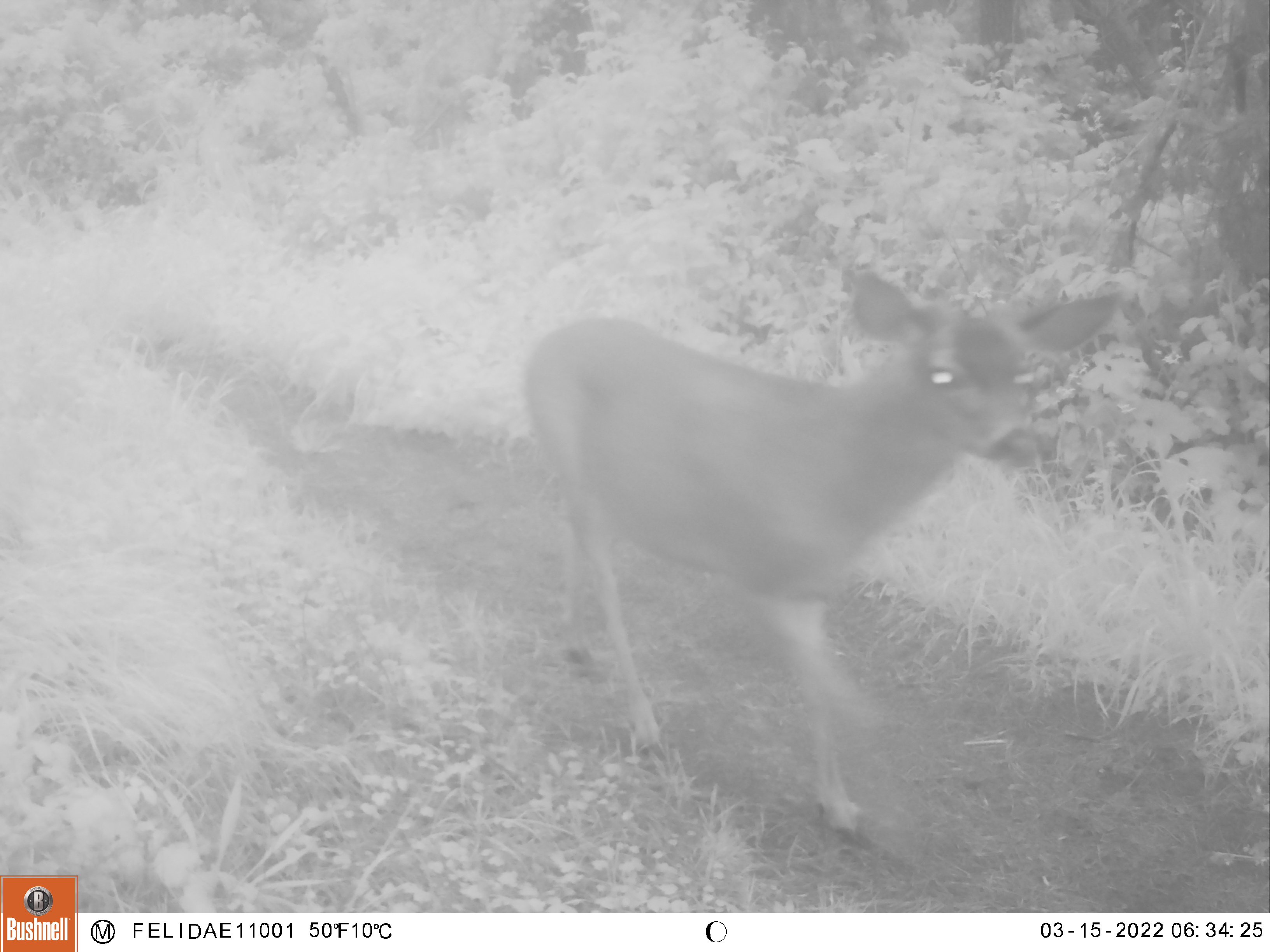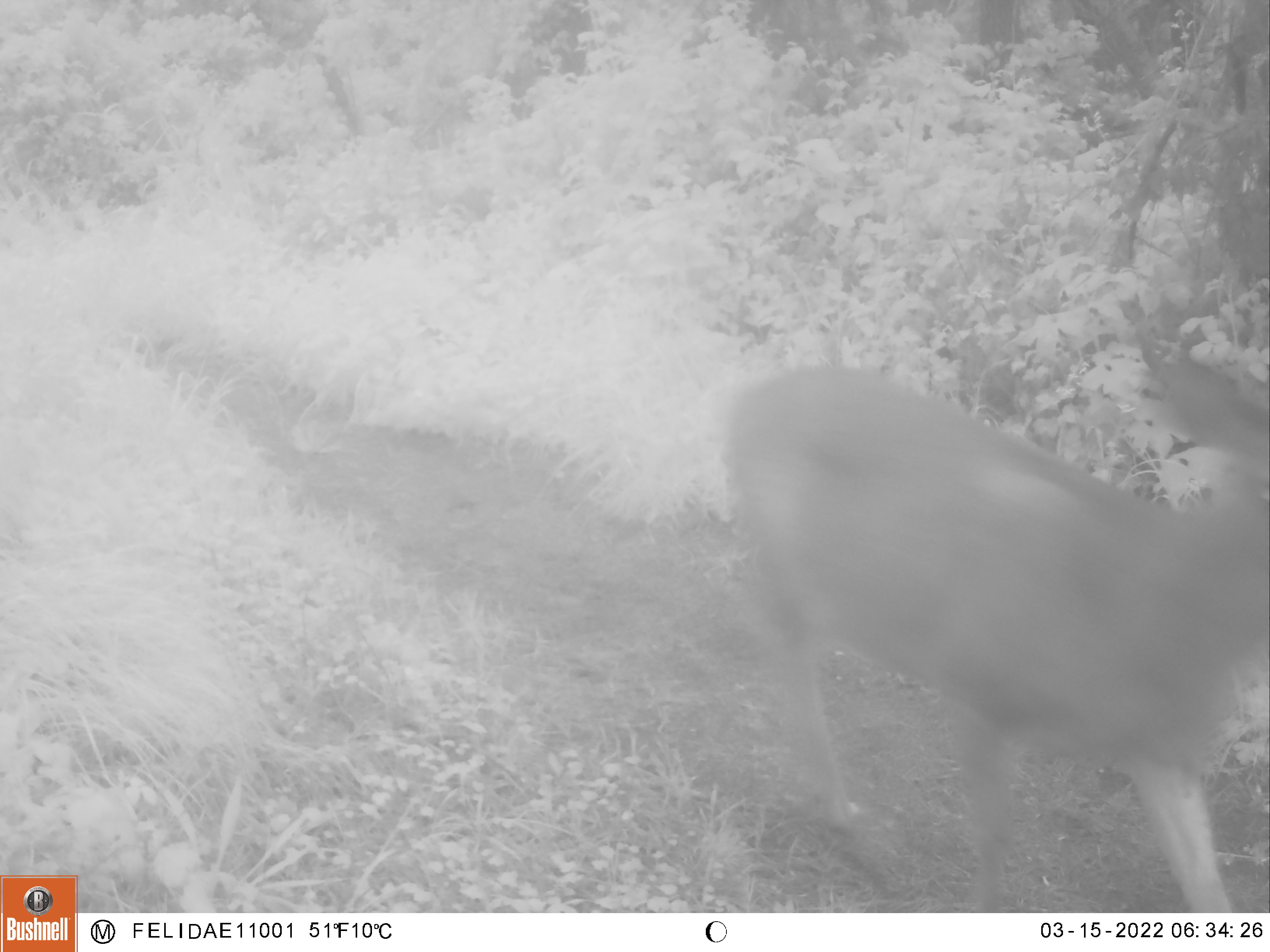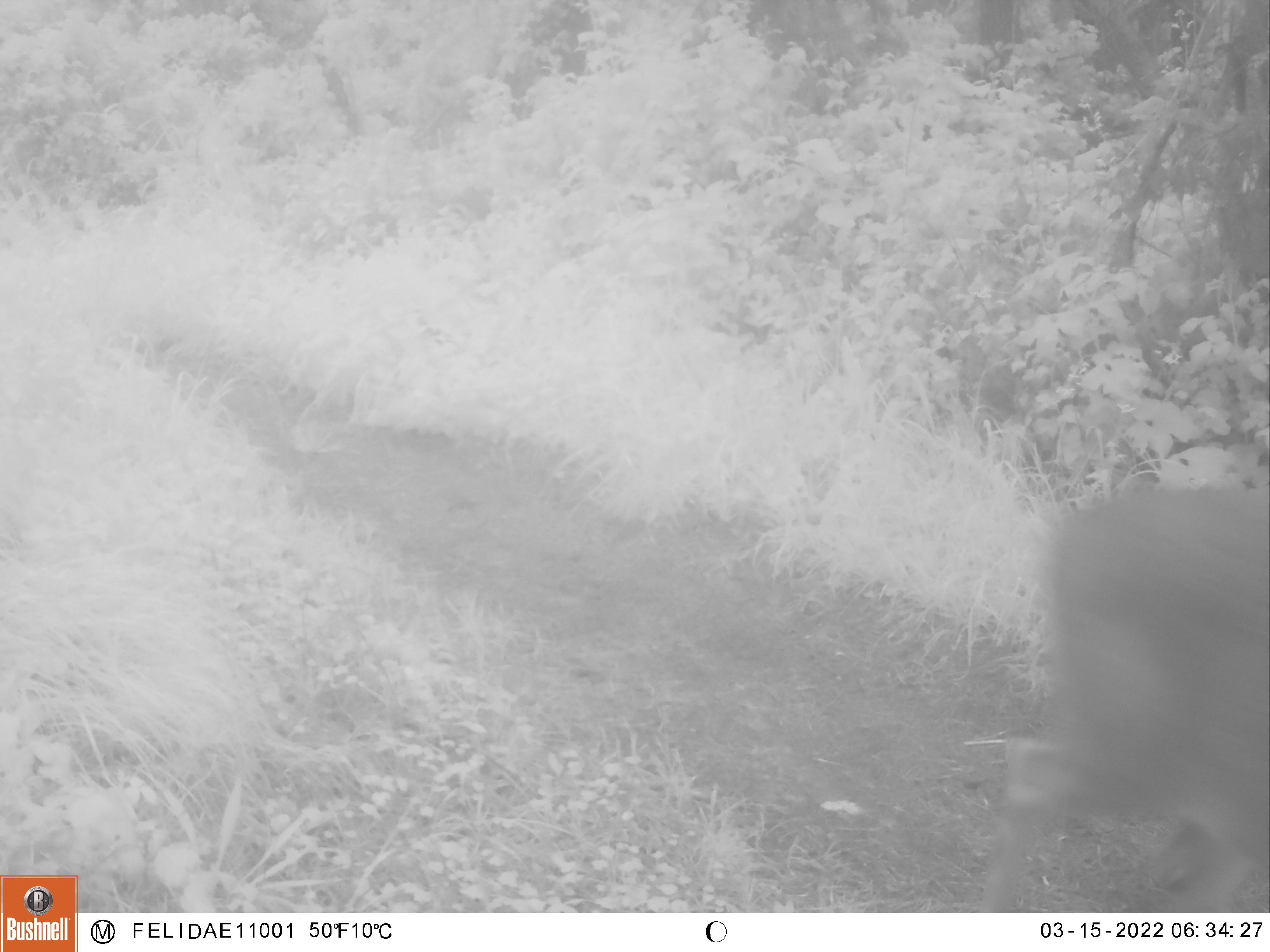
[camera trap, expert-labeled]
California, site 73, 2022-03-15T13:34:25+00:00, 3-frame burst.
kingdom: Animalia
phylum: Chordata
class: Mammalia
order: Artiodactyla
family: Cervidae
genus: Odocoileus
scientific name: Odocoileus hemionus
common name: mule deer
Mule deer (Odocoileus hemionus).